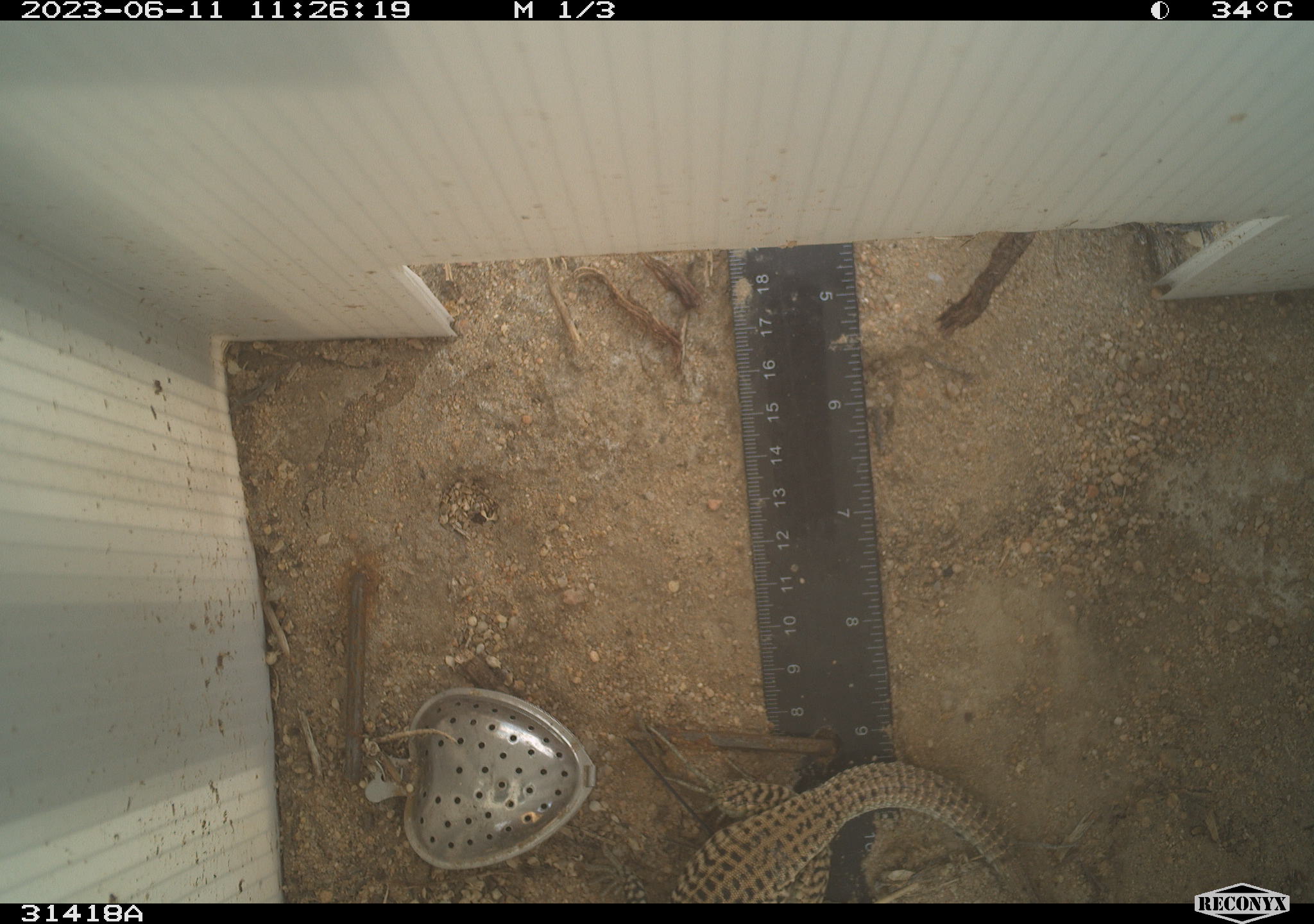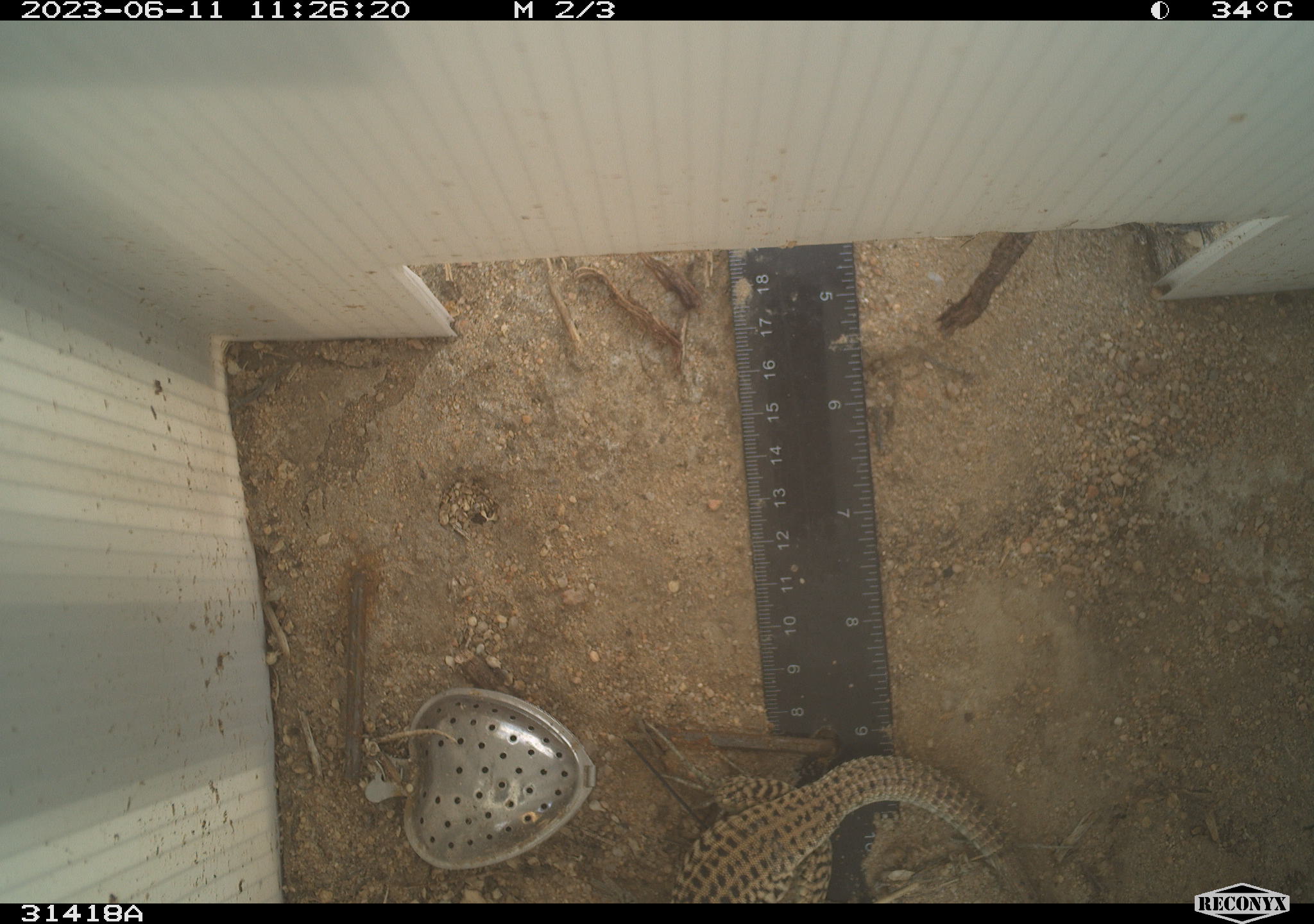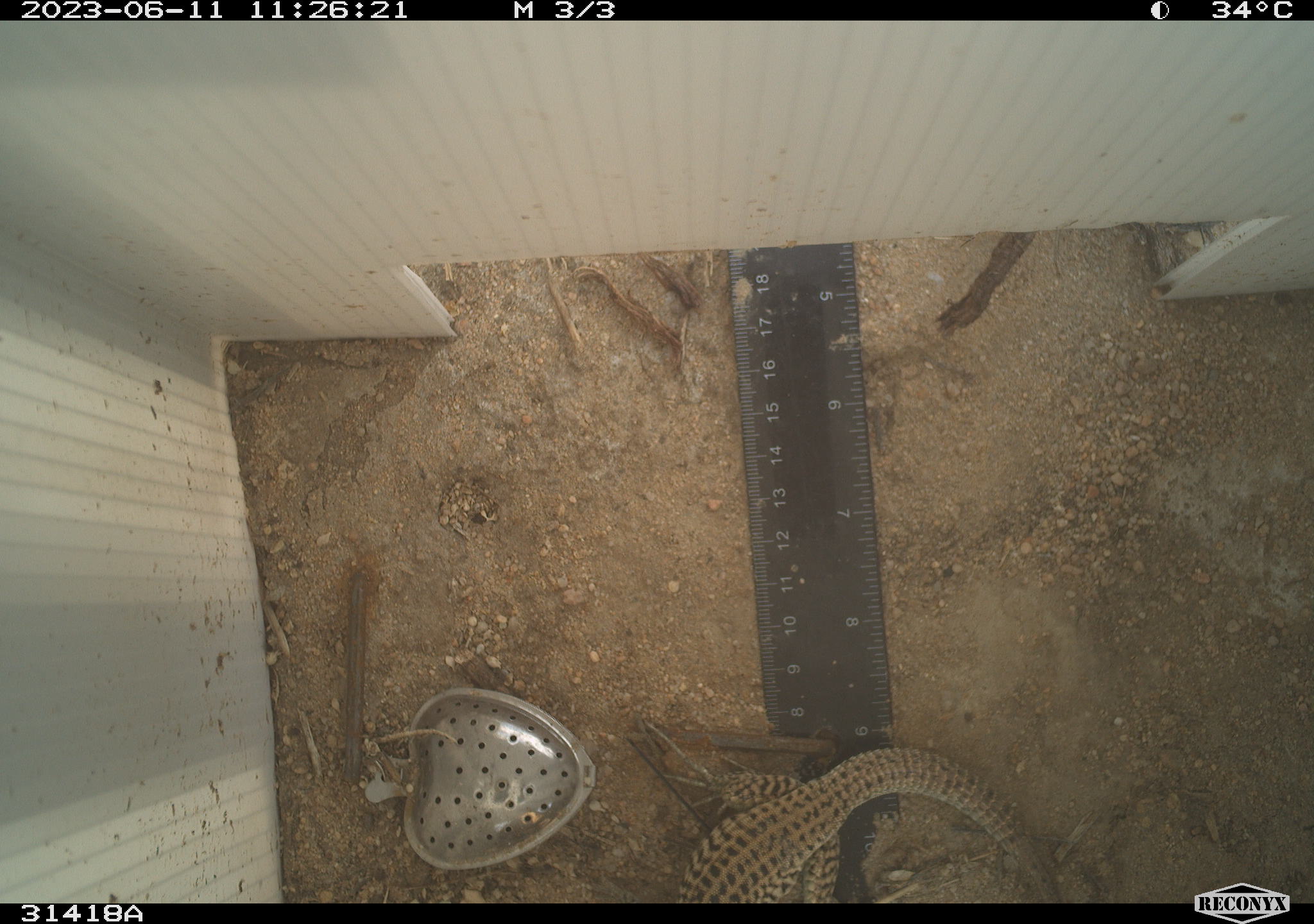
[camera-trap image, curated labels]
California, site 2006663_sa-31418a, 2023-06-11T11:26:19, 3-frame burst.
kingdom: Animalia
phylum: Chordata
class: Reptilia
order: Squamata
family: Teiidae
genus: Aspidoscelis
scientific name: Aspidoscelis tigris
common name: western whiptail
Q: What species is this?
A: Western whiptail (Aspidoscelis tigris).